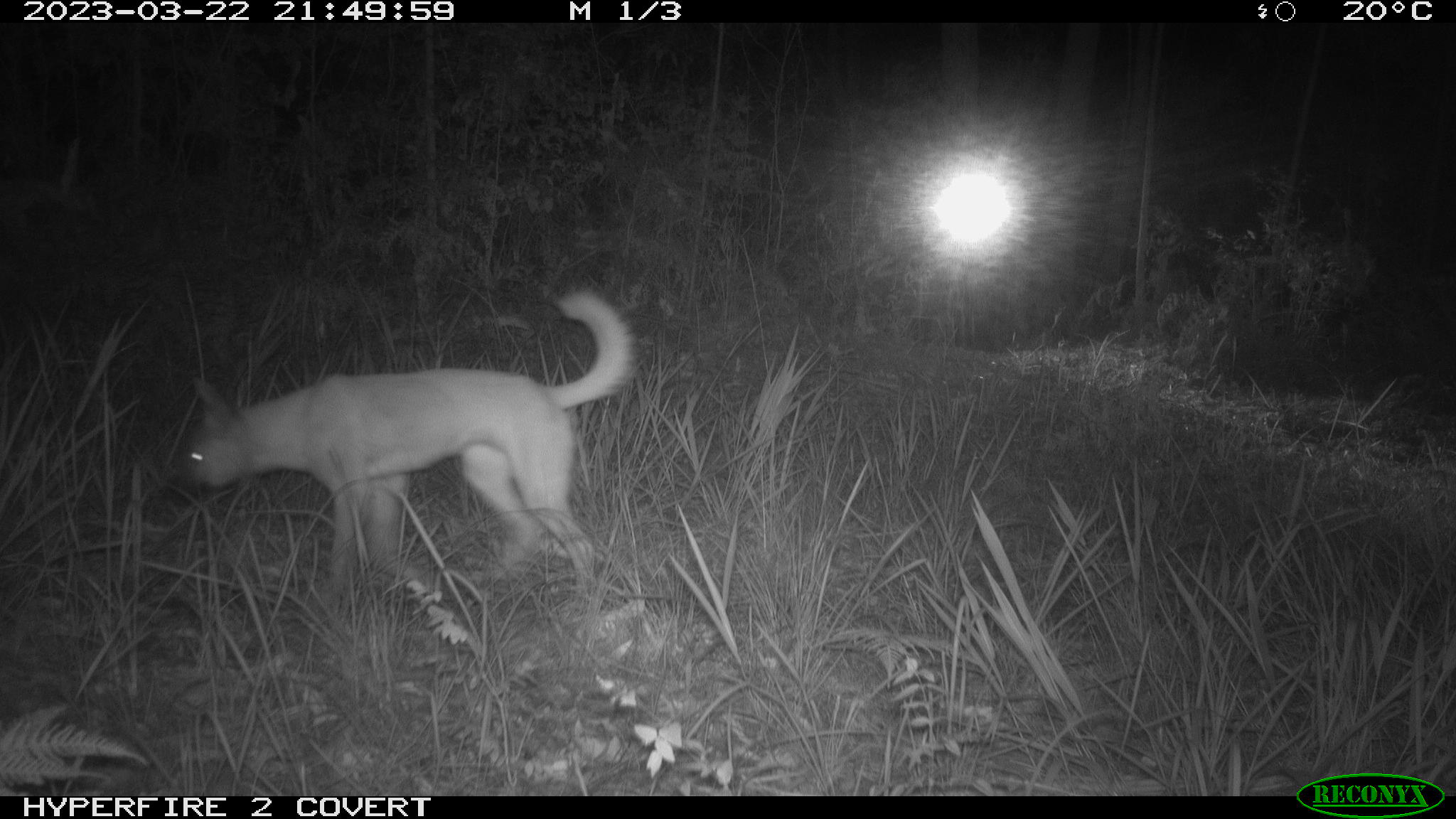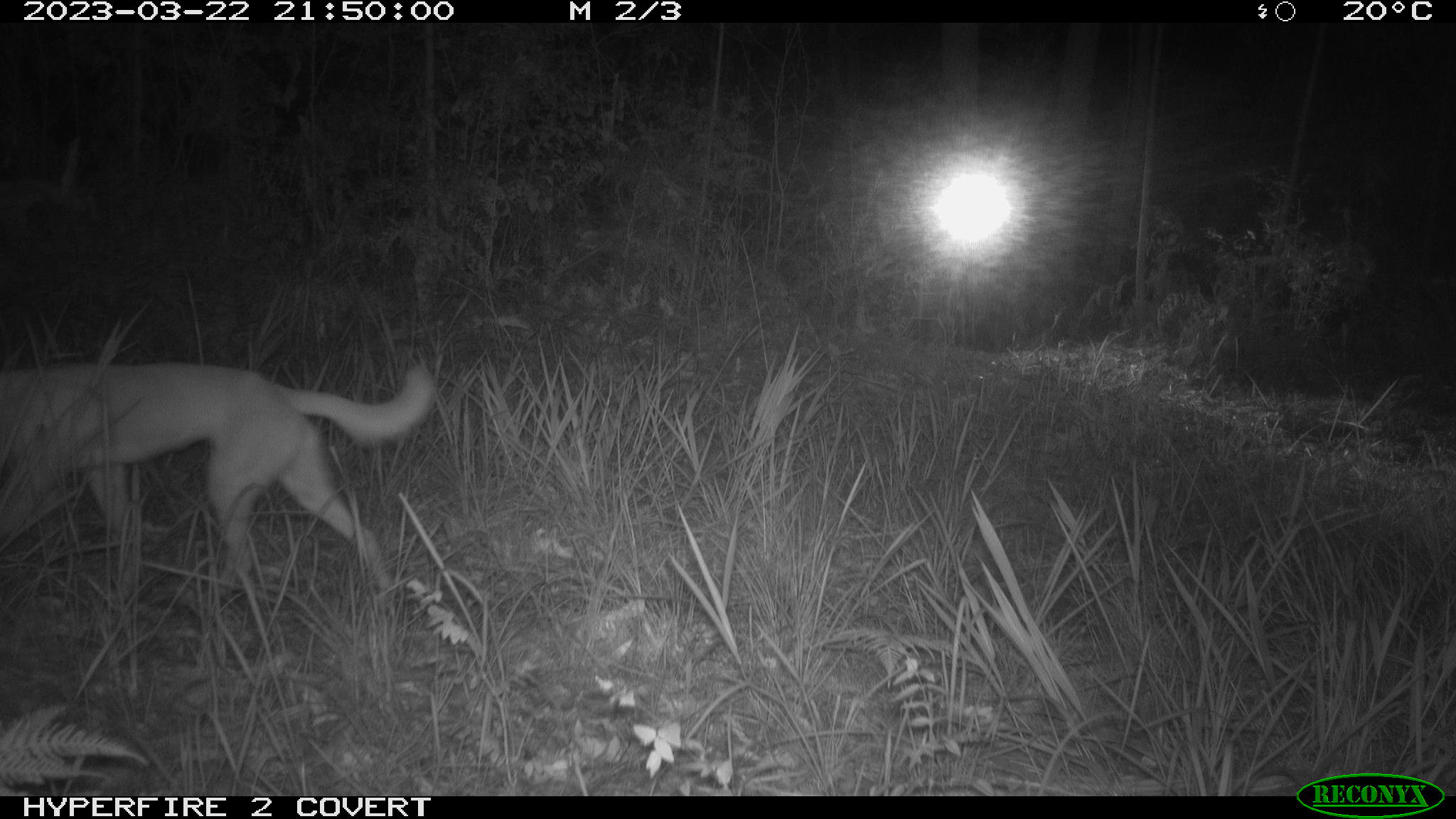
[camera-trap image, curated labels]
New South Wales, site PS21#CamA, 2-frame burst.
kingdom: Animalia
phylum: Chordata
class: Mammalia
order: Carnivora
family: Canidae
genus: Canis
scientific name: Canis familiaris dingo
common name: dingo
Dingo (Canis familiaris dingo).